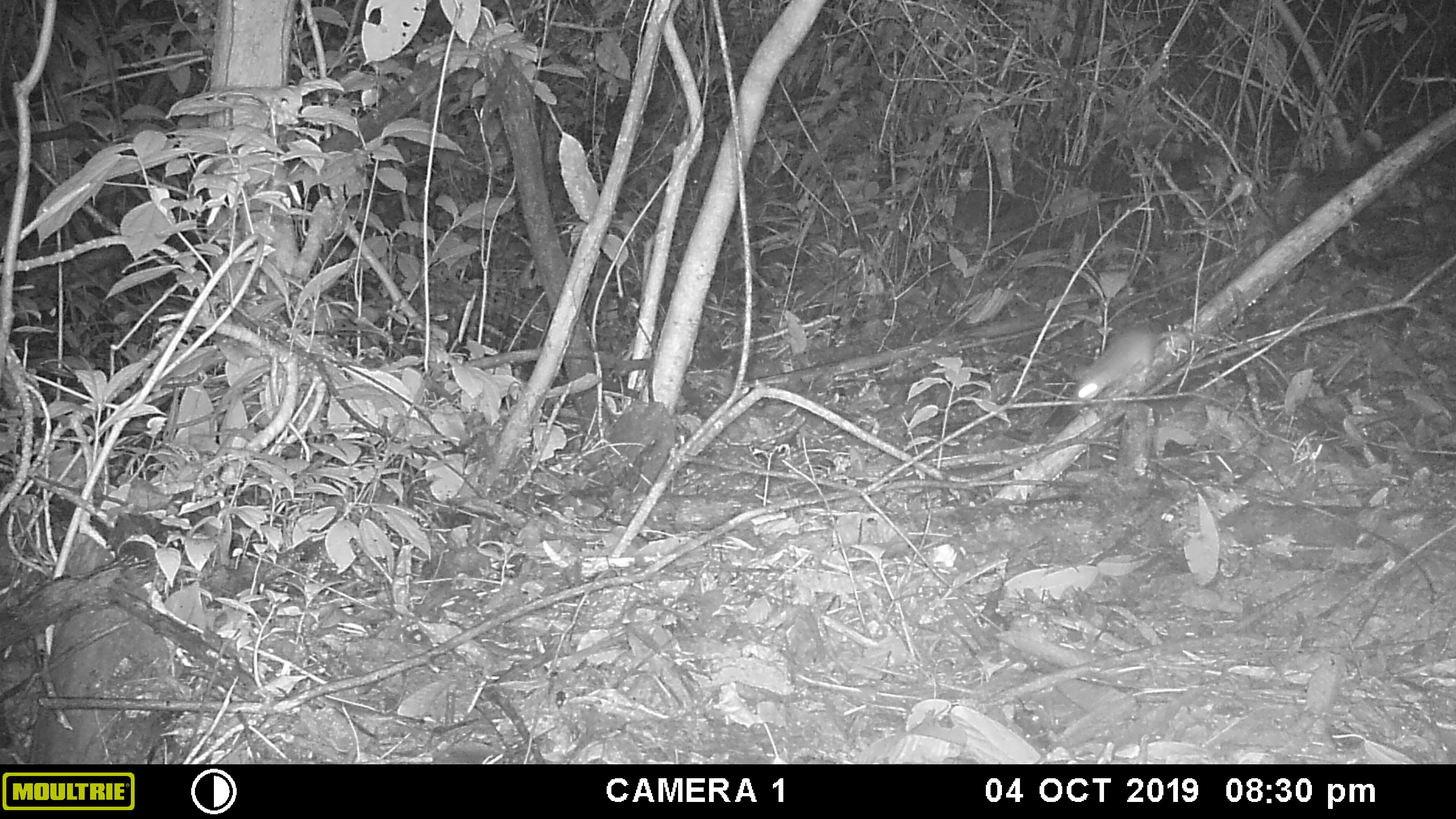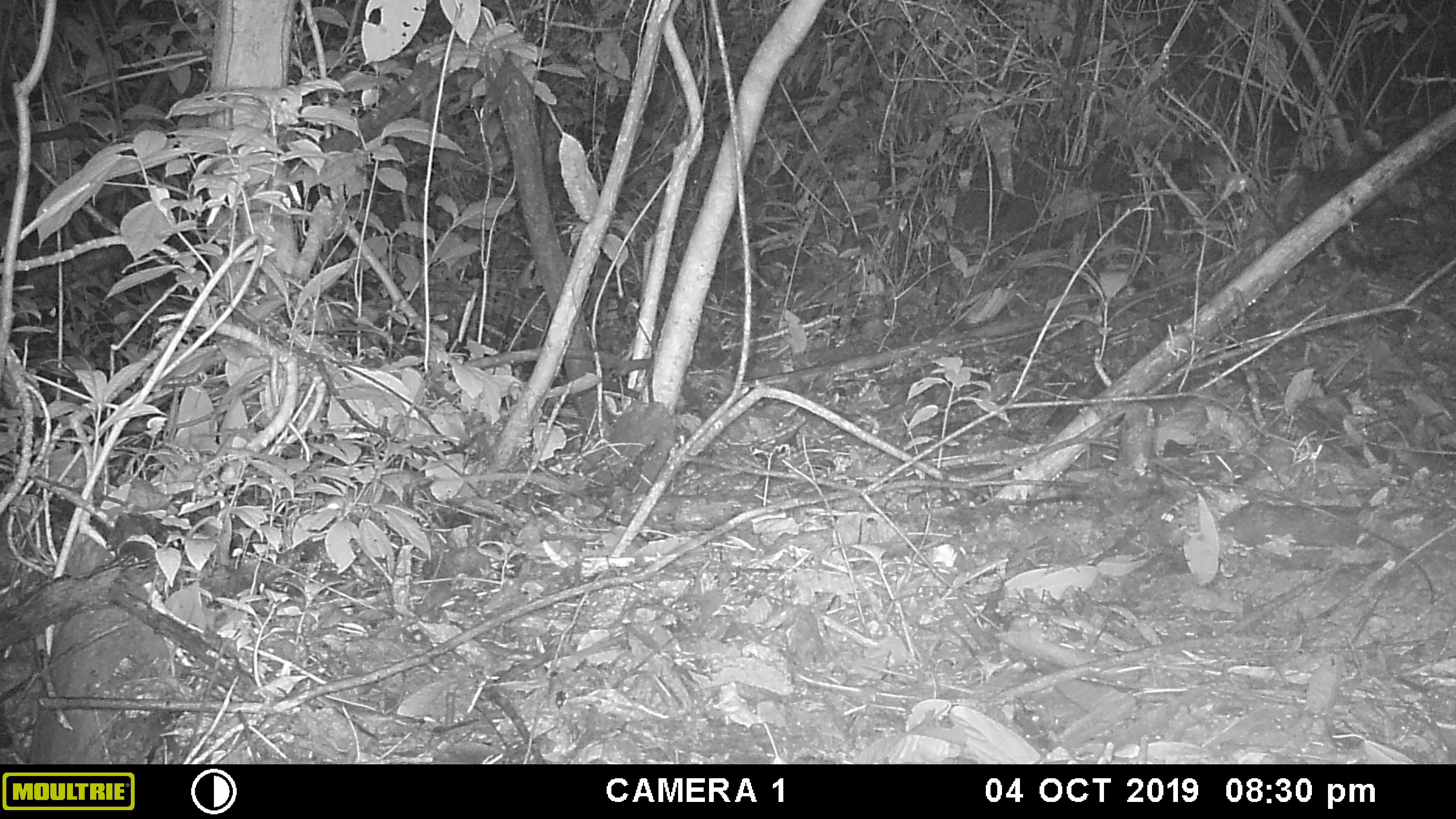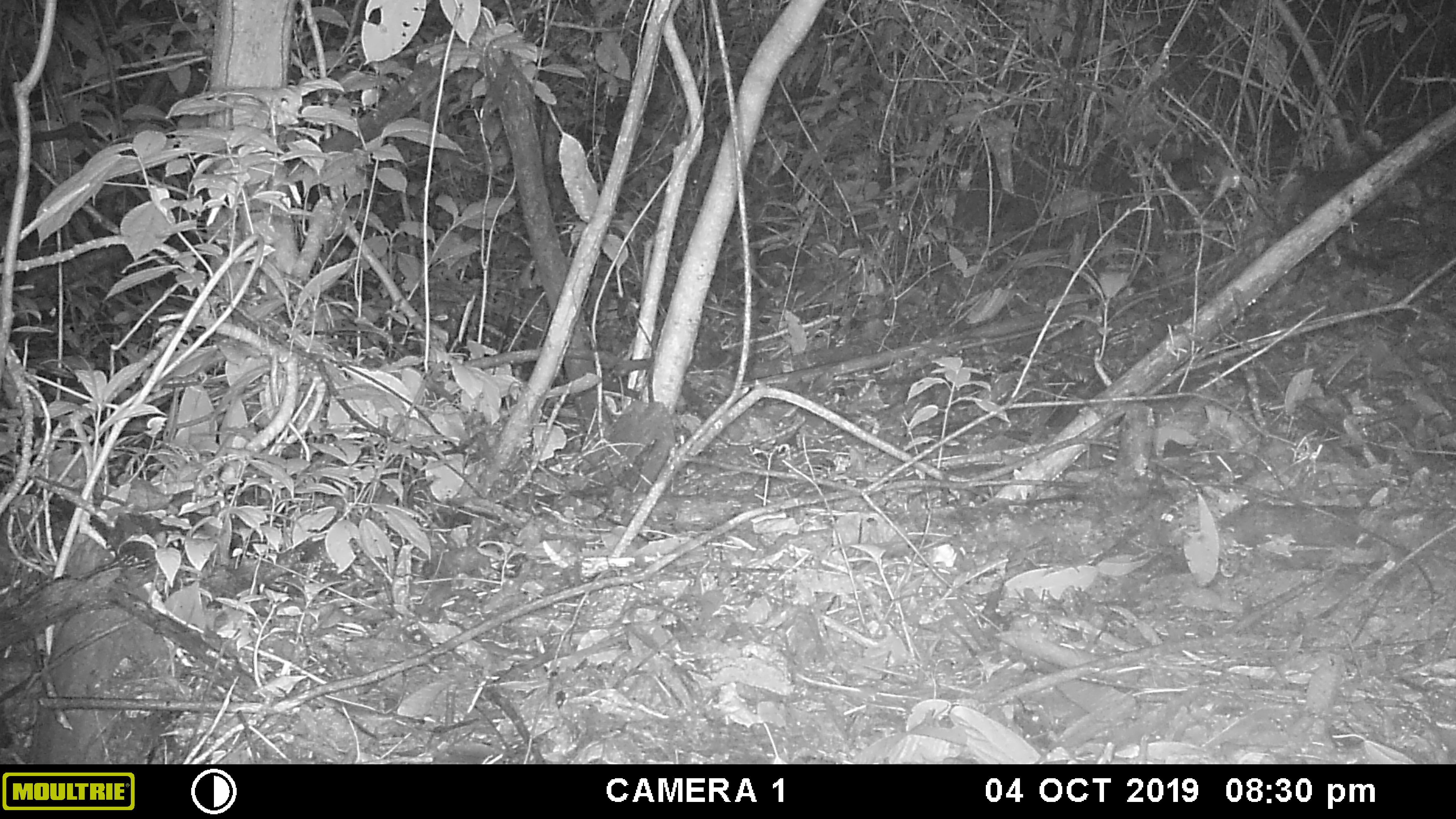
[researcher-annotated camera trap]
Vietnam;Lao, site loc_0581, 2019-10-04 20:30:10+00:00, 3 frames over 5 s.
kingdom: Animalia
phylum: Chordata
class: Mammalia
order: Rodentia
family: Muridae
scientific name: Muridae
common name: old-world mice and rats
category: unidentified murid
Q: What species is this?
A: Unidentified murid (old-world mice and rats) (Muridae).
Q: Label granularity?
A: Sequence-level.